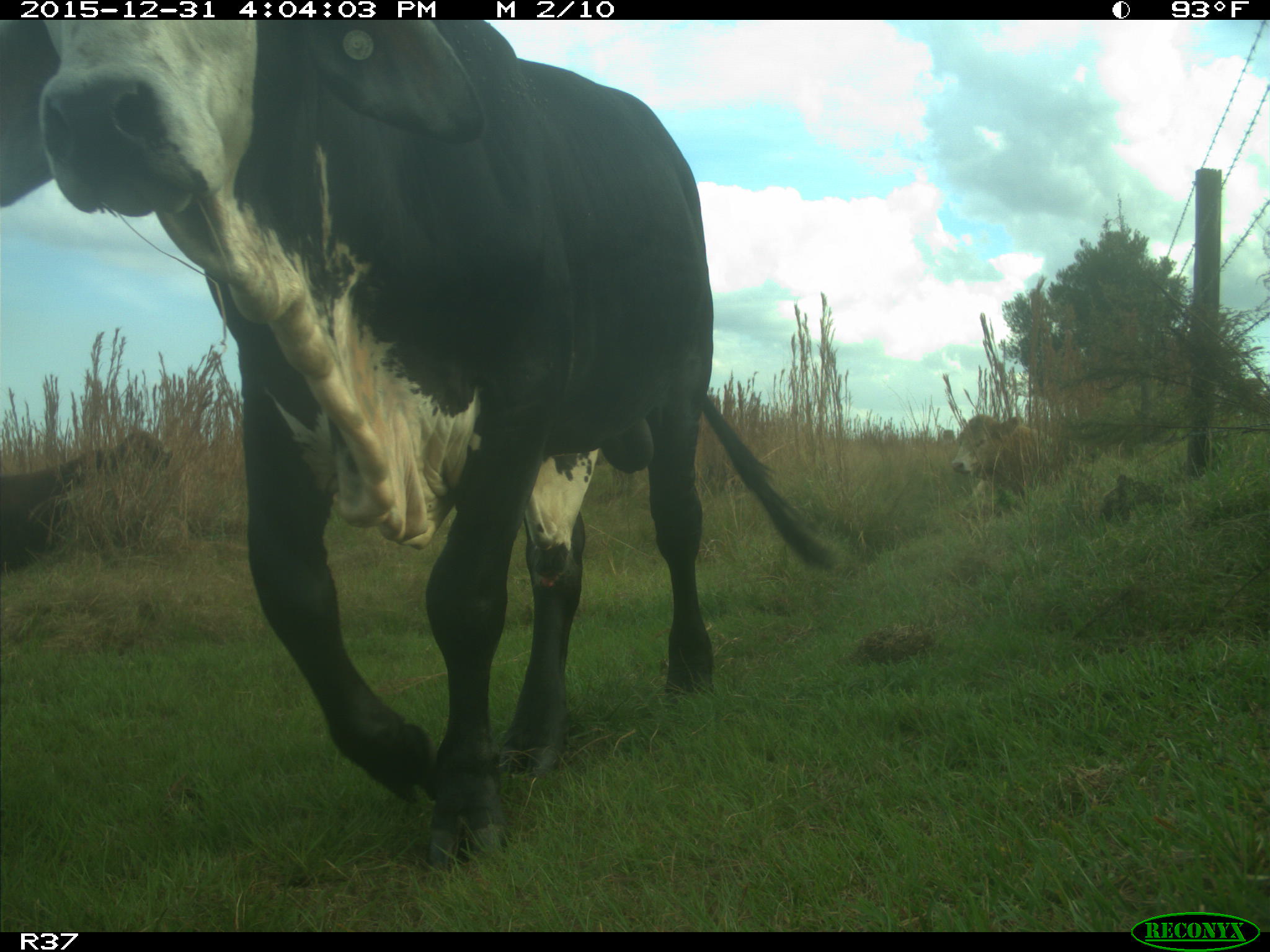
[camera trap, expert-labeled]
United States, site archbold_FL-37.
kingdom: Animalia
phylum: Chordata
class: Mammalia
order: Artiodactyla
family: Bovidae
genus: Bos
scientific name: Bos taurus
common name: domestic cow